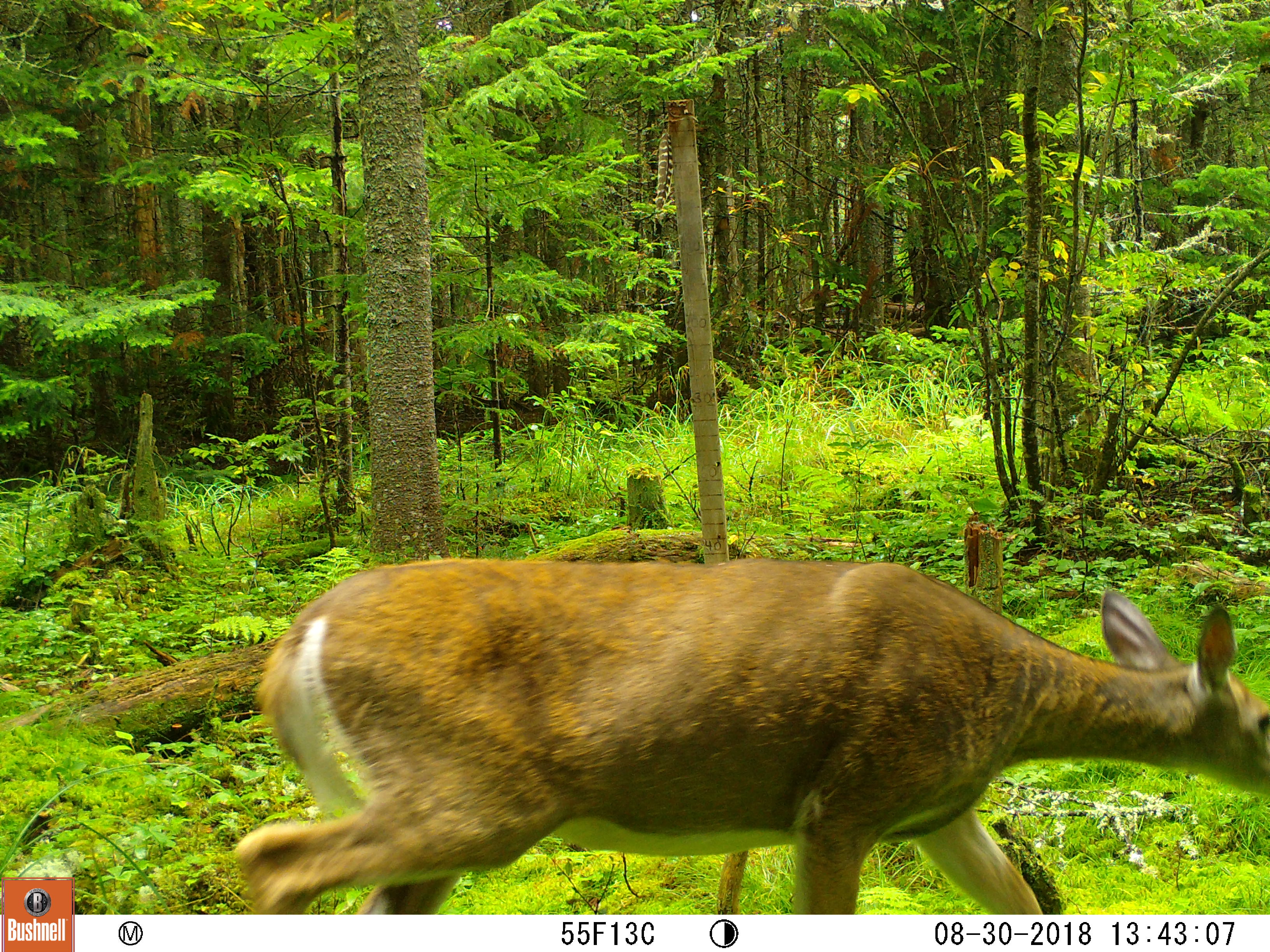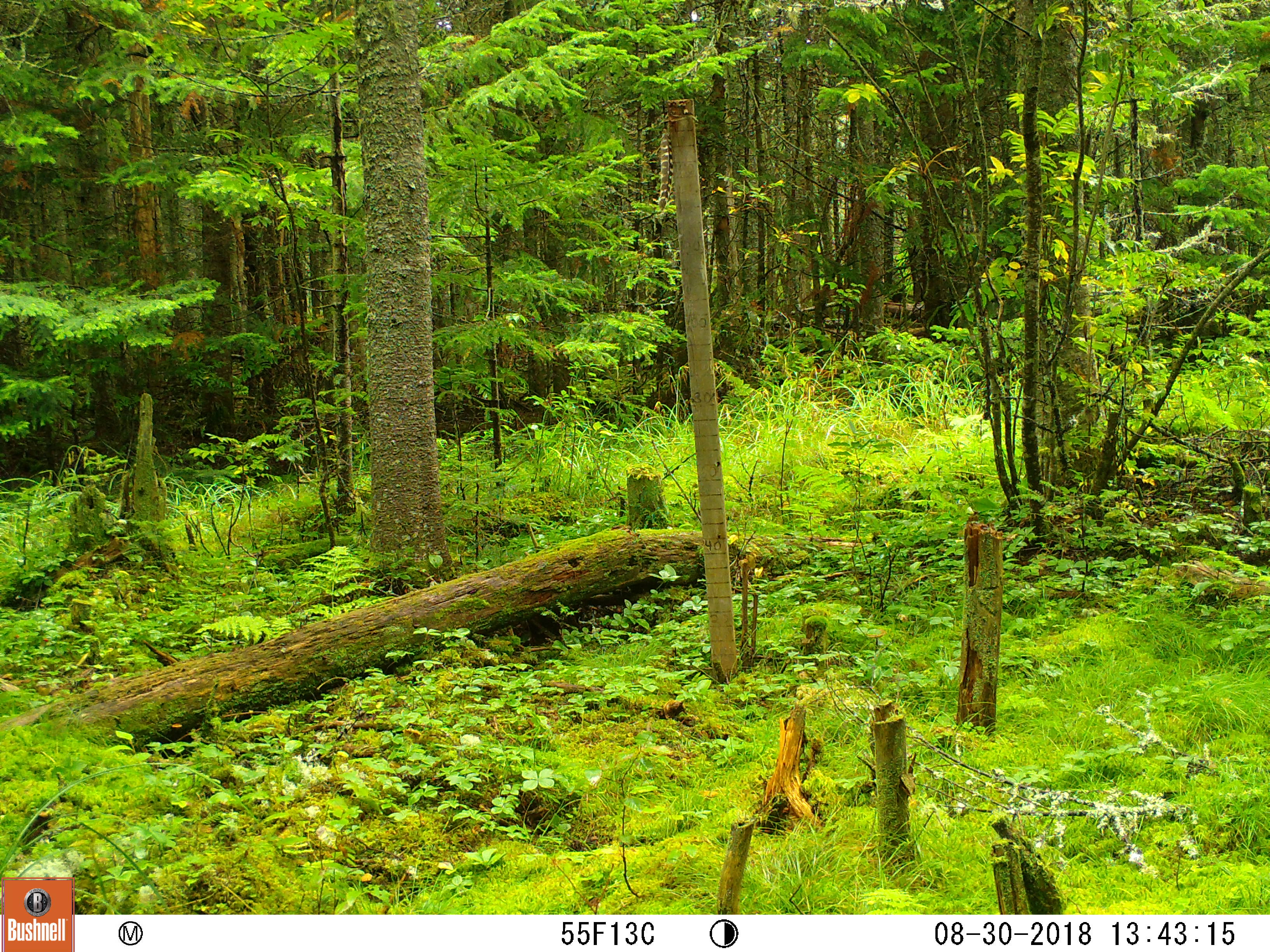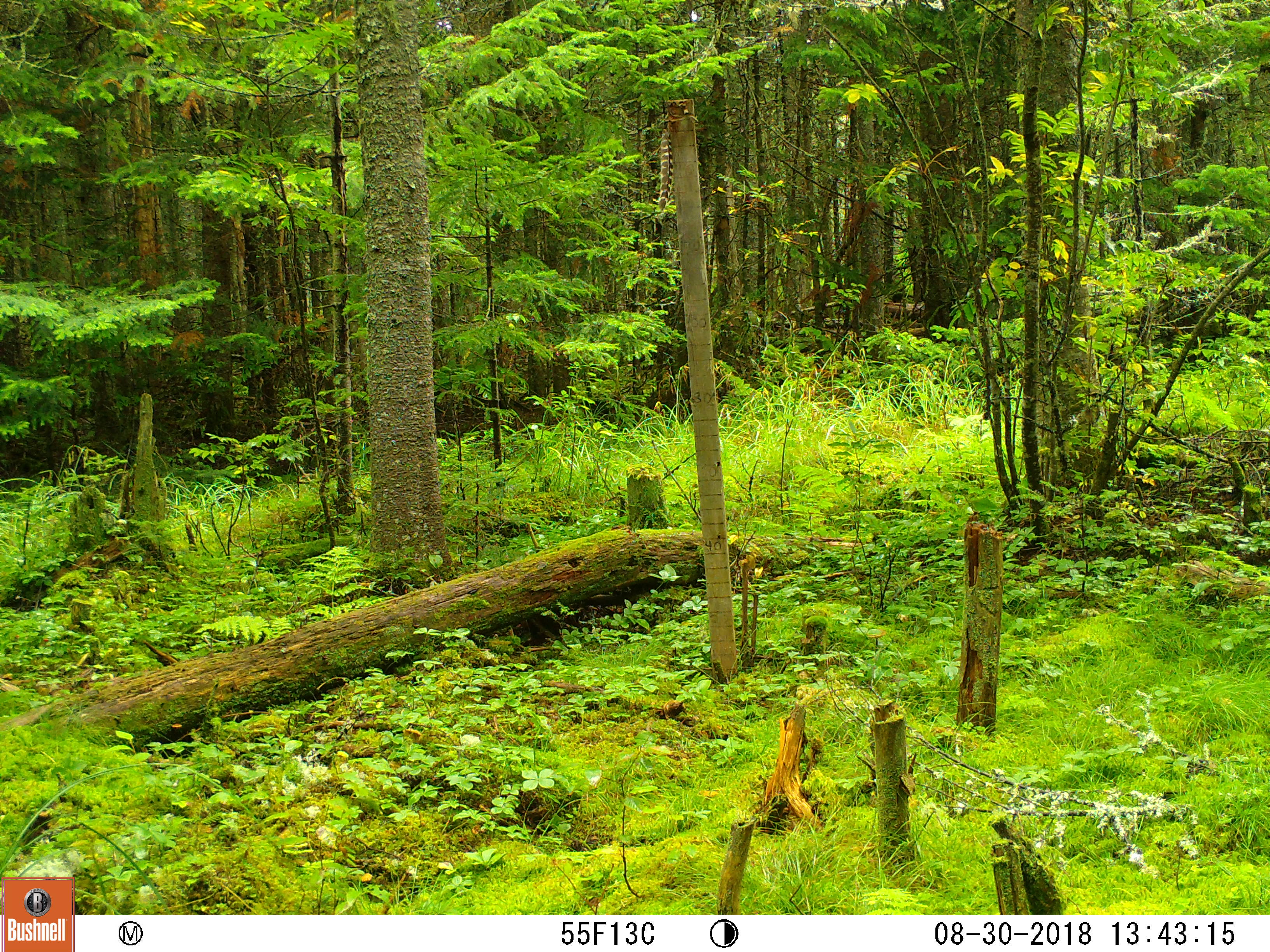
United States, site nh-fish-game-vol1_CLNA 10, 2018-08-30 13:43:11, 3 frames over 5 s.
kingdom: Animalia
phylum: Chordata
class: Mammalia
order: Artiodactyla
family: Cervidae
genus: Odocoileus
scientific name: Odocoileus virginianus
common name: white-tailed deer